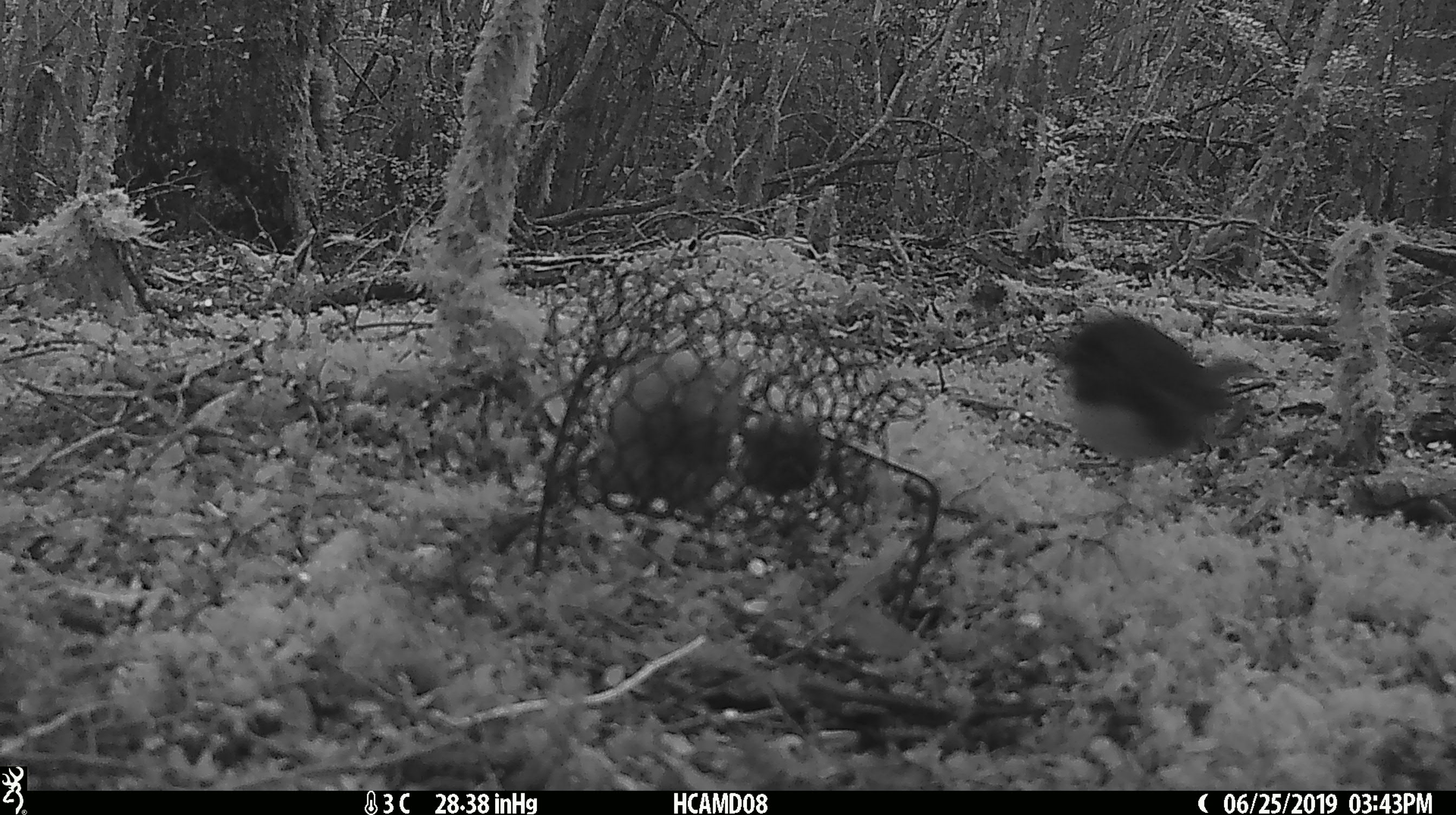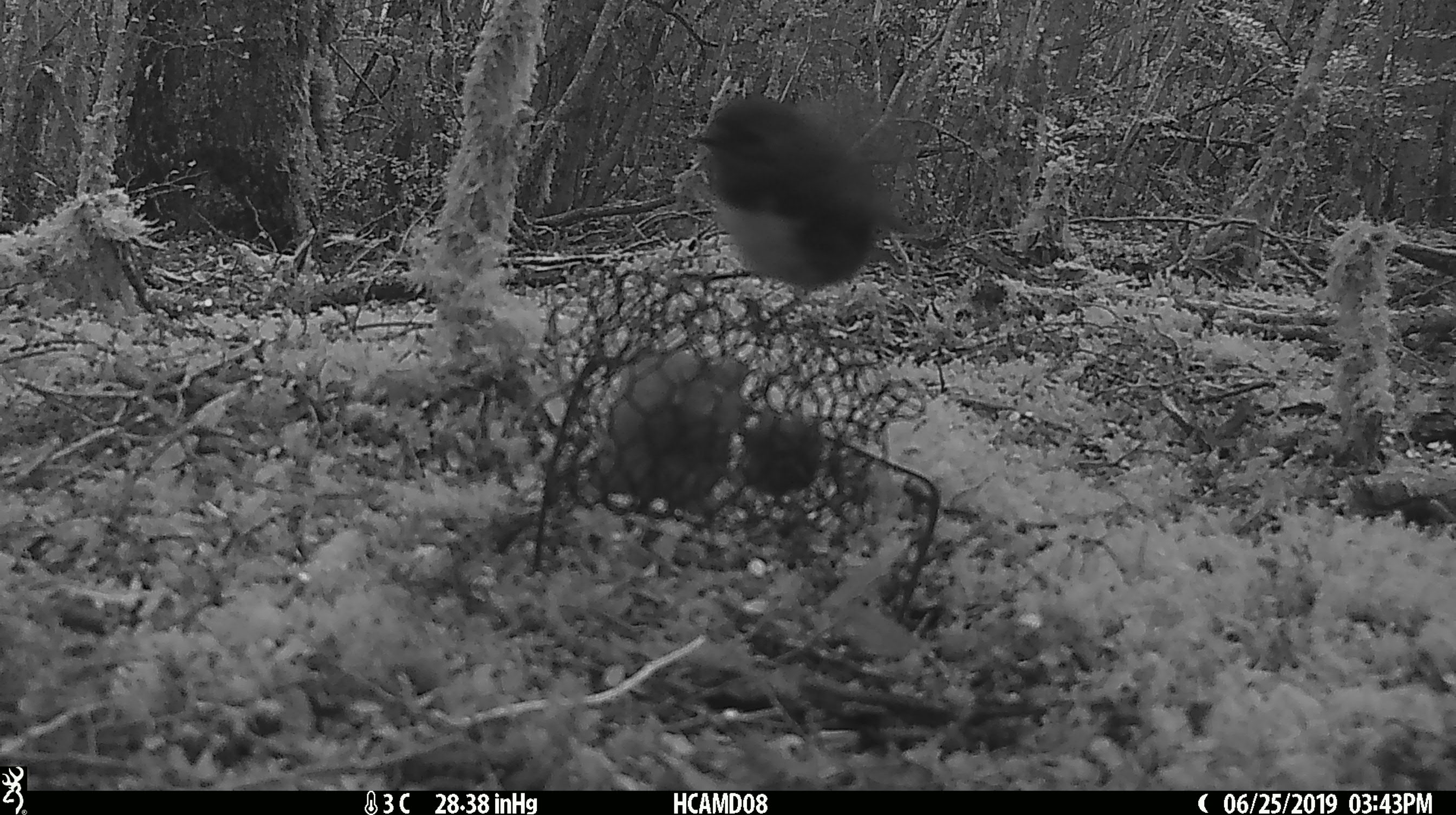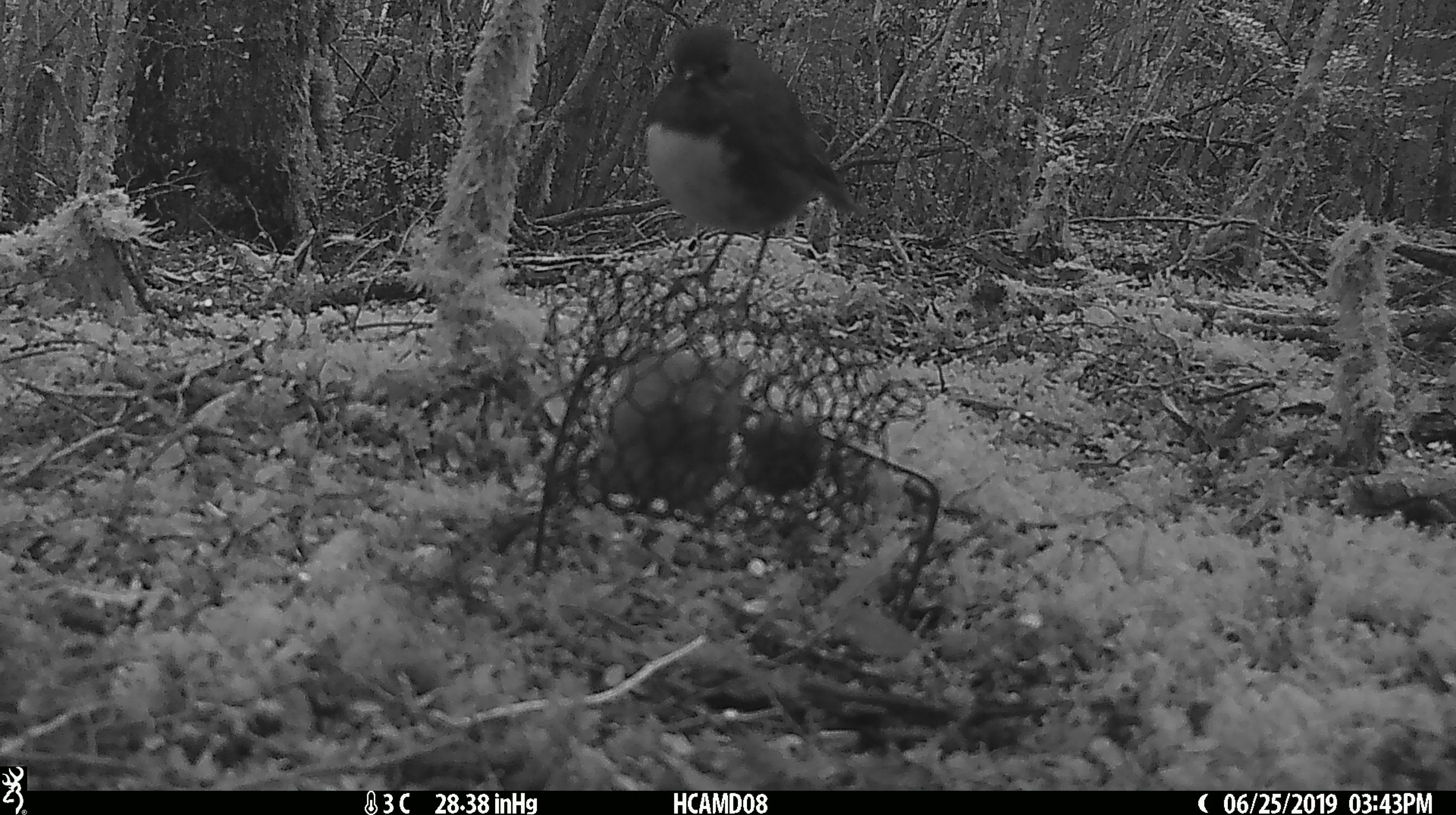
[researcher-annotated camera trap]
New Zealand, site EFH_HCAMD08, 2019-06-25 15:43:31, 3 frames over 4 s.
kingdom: Animalia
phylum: Chordata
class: Aves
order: Passeriformes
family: Petroicidae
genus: Petroica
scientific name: Petroica australis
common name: new zealand robin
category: robin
Robin (new zealand robin) (Petroica australis).